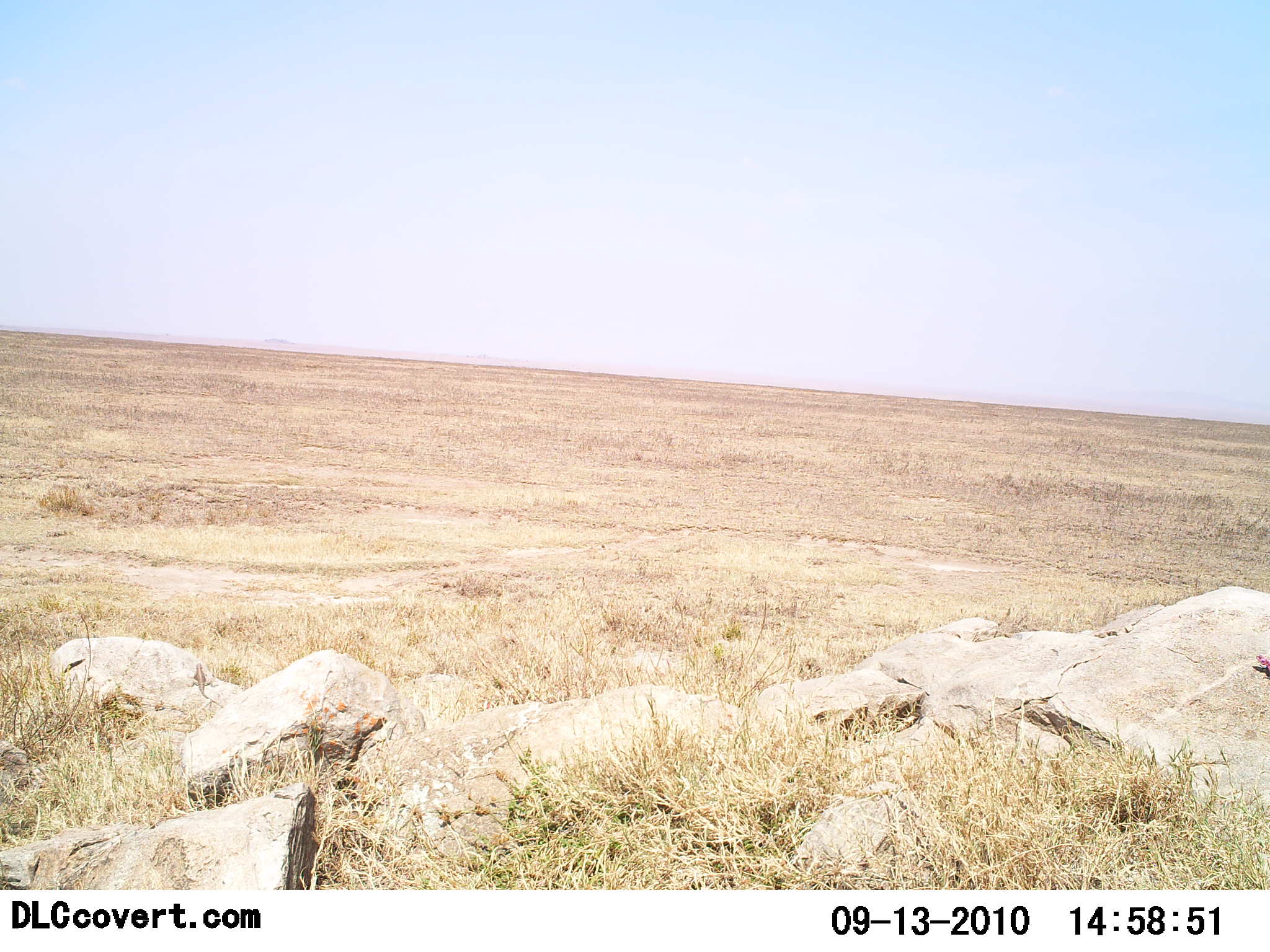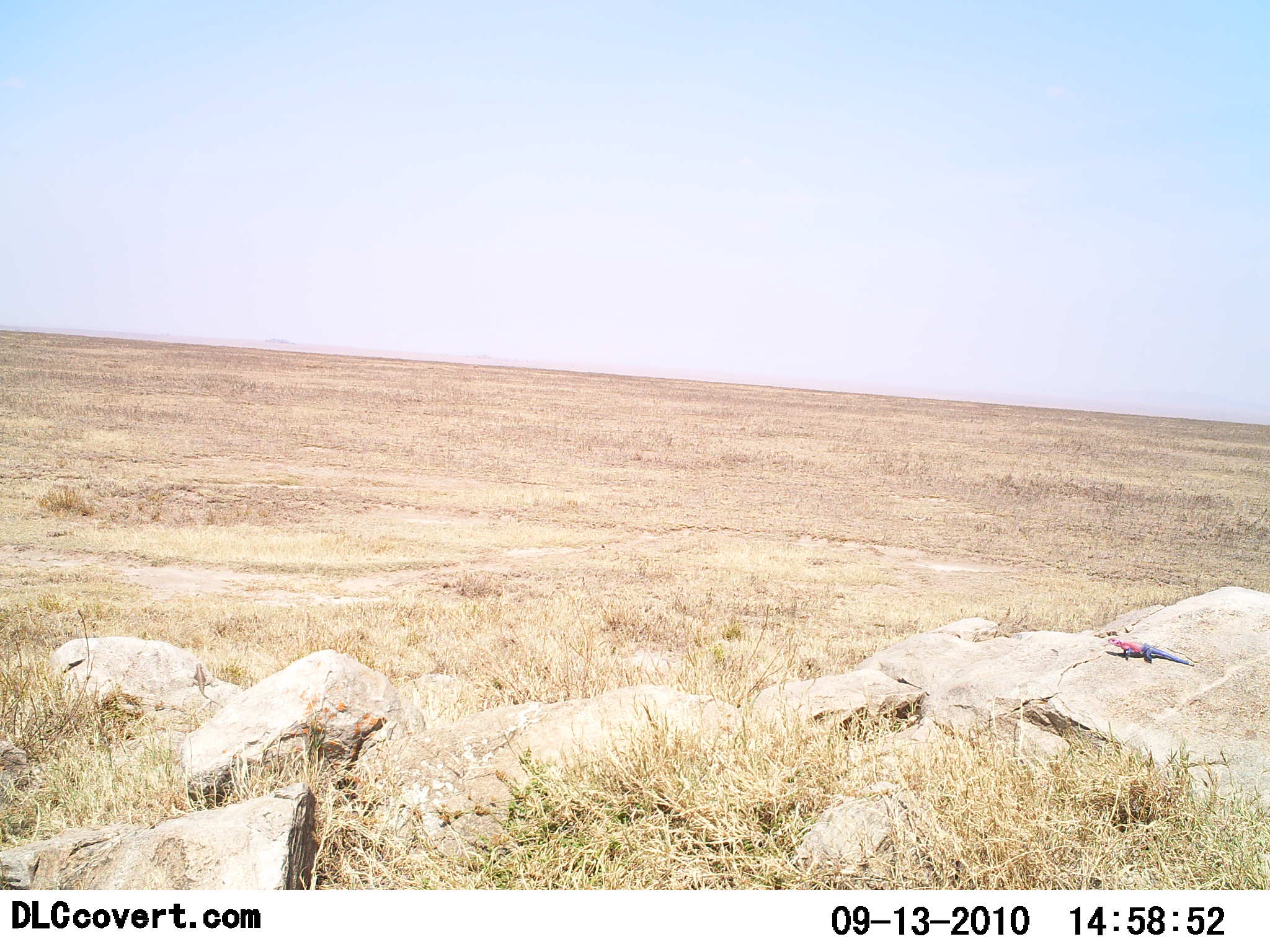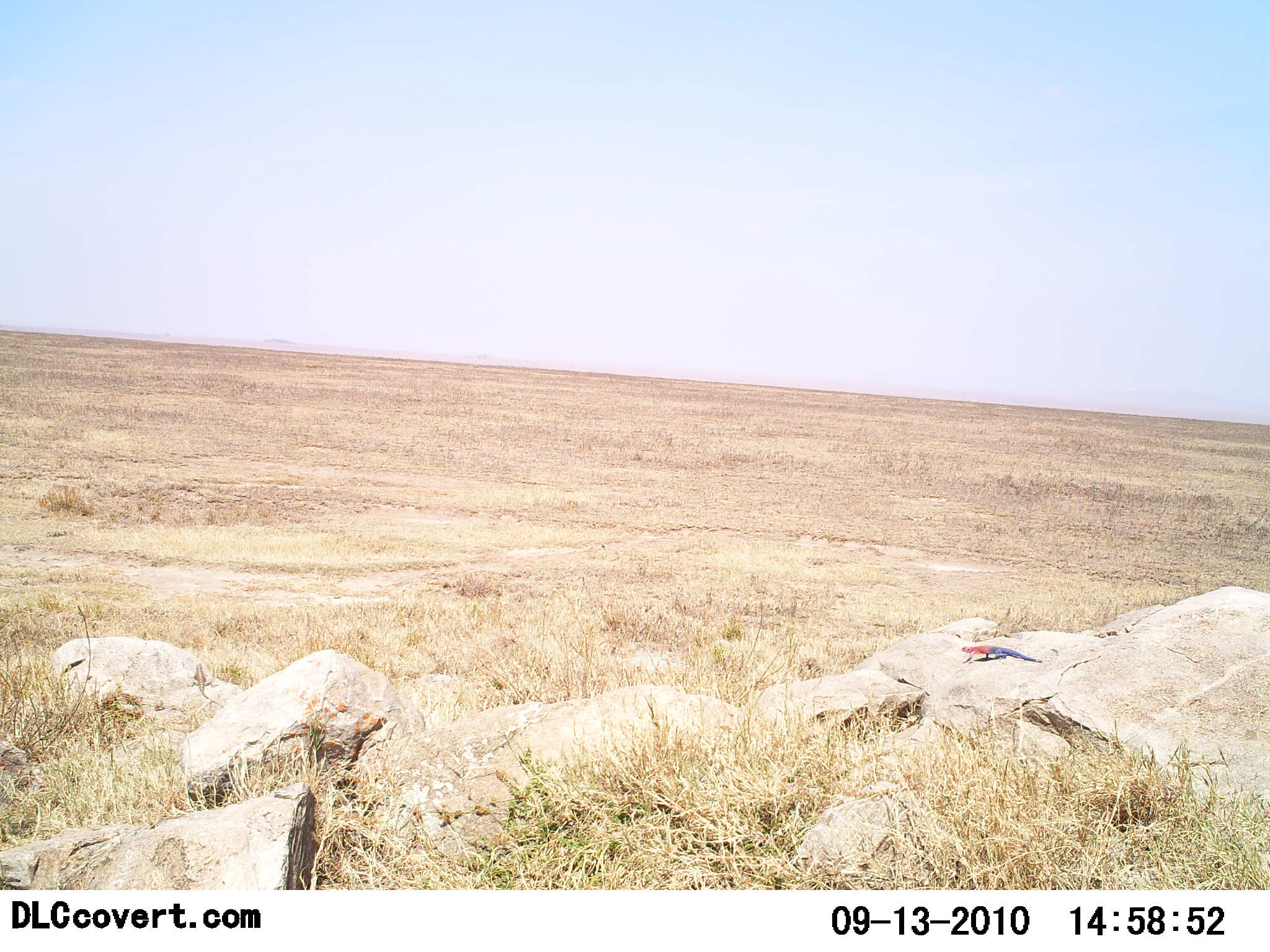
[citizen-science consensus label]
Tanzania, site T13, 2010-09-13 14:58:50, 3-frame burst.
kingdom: Animalia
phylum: Chordata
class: Reptilia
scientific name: Reptilia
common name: reptiles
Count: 1.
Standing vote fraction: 7%.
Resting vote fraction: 7%.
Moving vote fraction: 87%.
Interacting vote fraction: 0%.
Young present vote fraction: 0%.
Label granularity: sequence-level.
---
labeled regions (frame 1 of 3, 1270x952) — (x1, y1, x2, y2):
animal: (191, 662, 222, 706); (1256, 655, 1270, 678)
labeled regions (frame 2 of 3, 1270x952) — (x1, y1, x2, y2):
animal: (1108, 636, 1195, 667); (192, 663, 225, 707)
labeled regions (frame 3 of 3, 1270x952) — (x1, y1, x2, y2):
animal: (961, 644, 1042, 663); (189, 662, 221, 707)